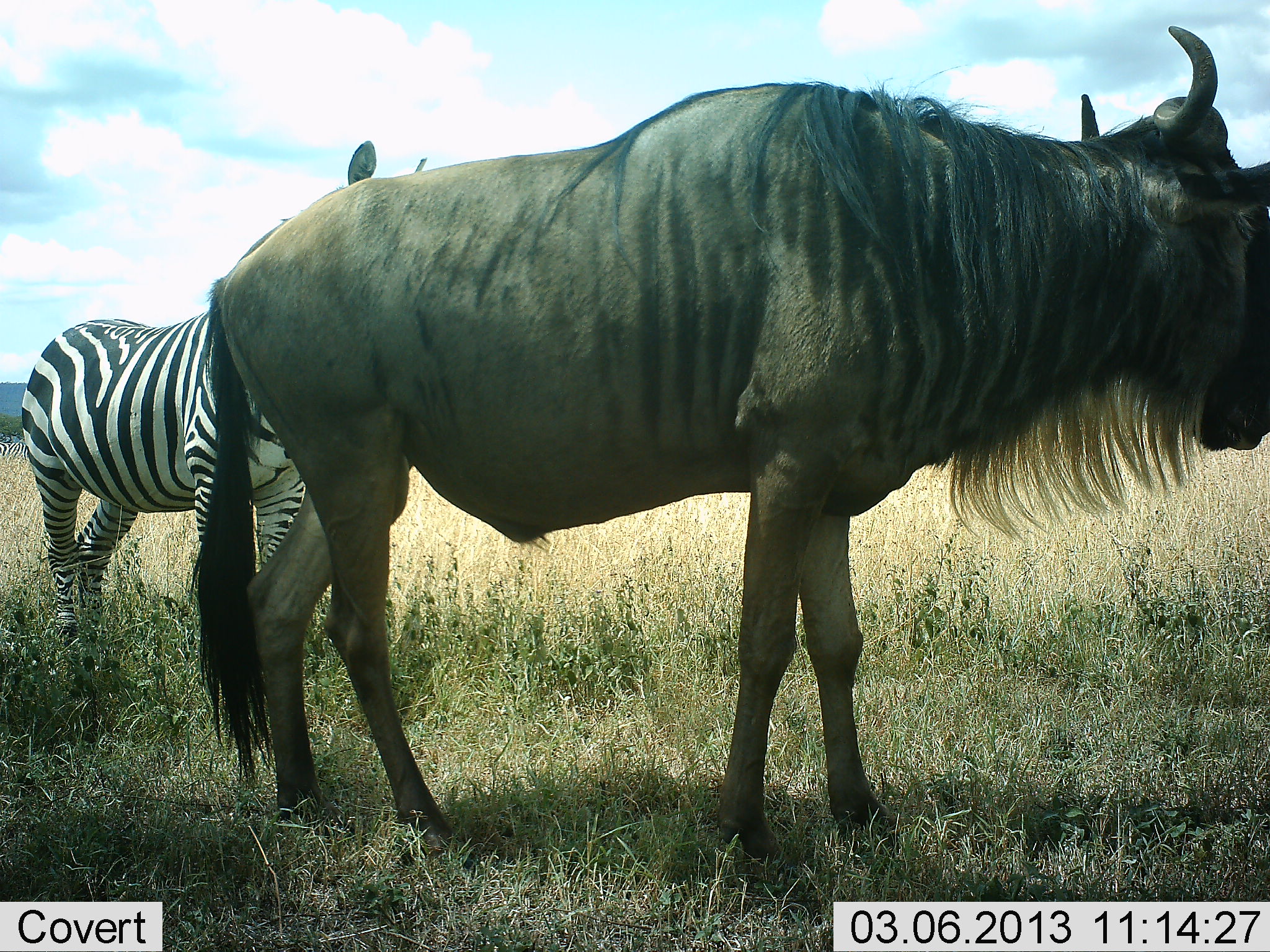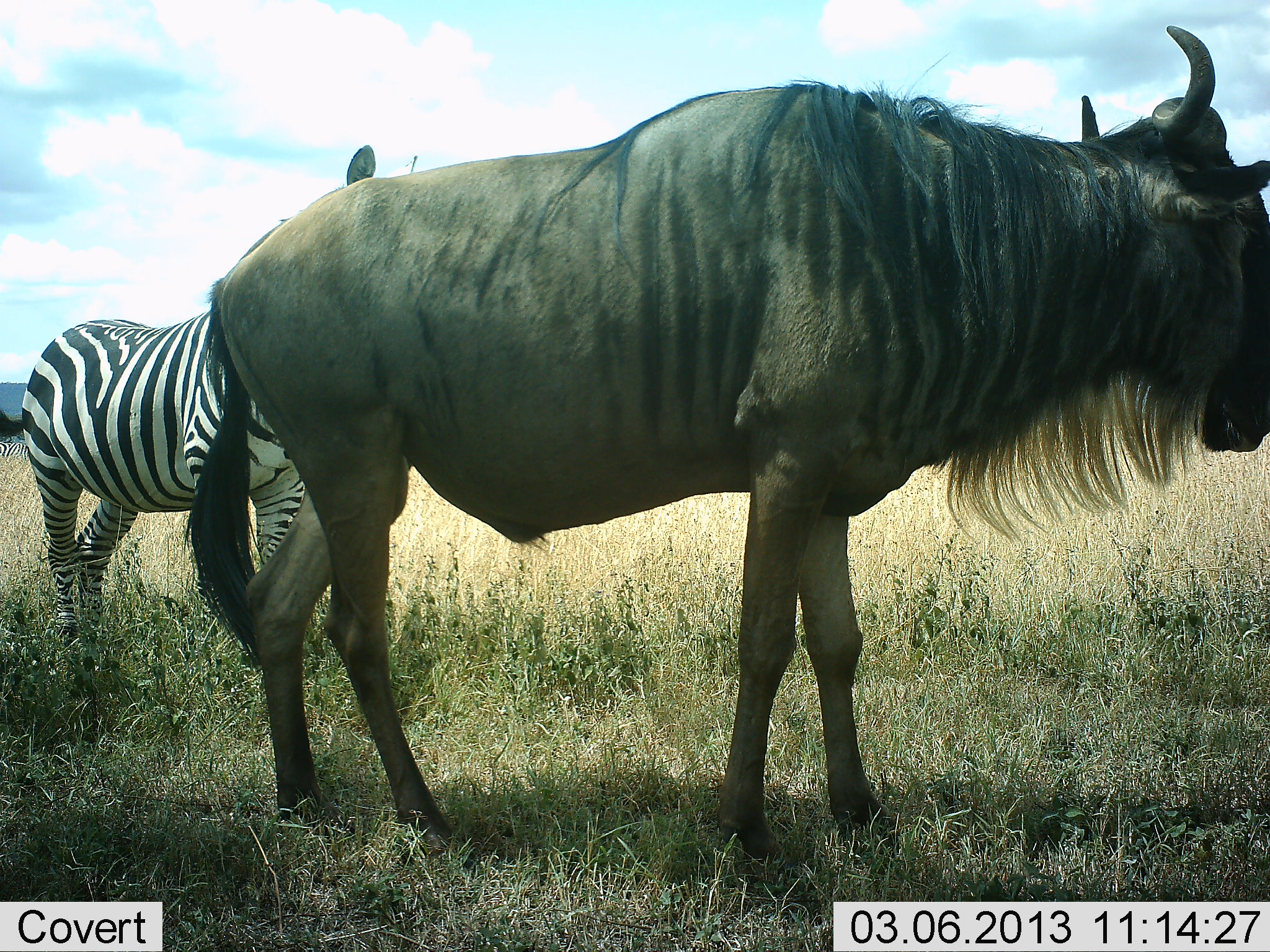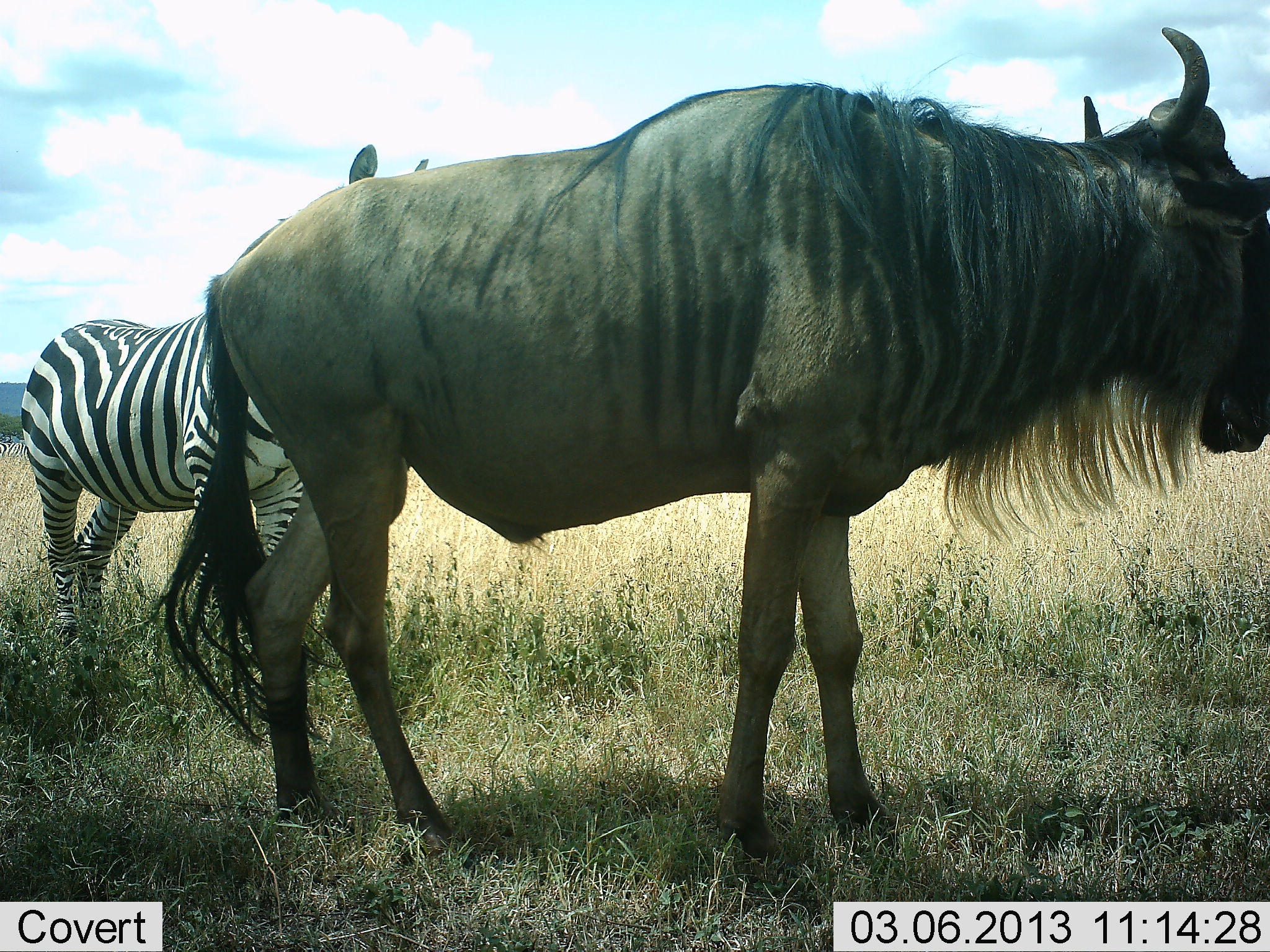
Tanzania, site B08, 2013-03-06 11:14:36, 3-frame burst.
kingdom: Animalia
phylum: Chordata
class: Mammalia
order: Artiodactyla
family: Bovidae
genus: Connochaetes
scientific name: Connochaetes taurinus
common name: blue wildebeest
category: wildebeest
Wildebeest (blue wildebeest) (Connochaetes taurinus), count 1. Behavior (volunteer vote fractions): standing 100%, resting 2%, moving 0%, interacting 0%. Young present (vote fraction): 0%. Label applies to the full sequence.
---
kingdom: Animalia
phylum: Chordata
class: Mammalia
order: Perissodactyla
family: Equidae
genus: Equus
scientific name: Equus quagga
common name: plains zebra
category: zebra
Zebra (plains zebra) (Equus quagga), count 1. Behavior (volunteer vote fractions): standing 100%, resting 3%, moving 0%, interacting 0%. Young present (vote fraction): 0%. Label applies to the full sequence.